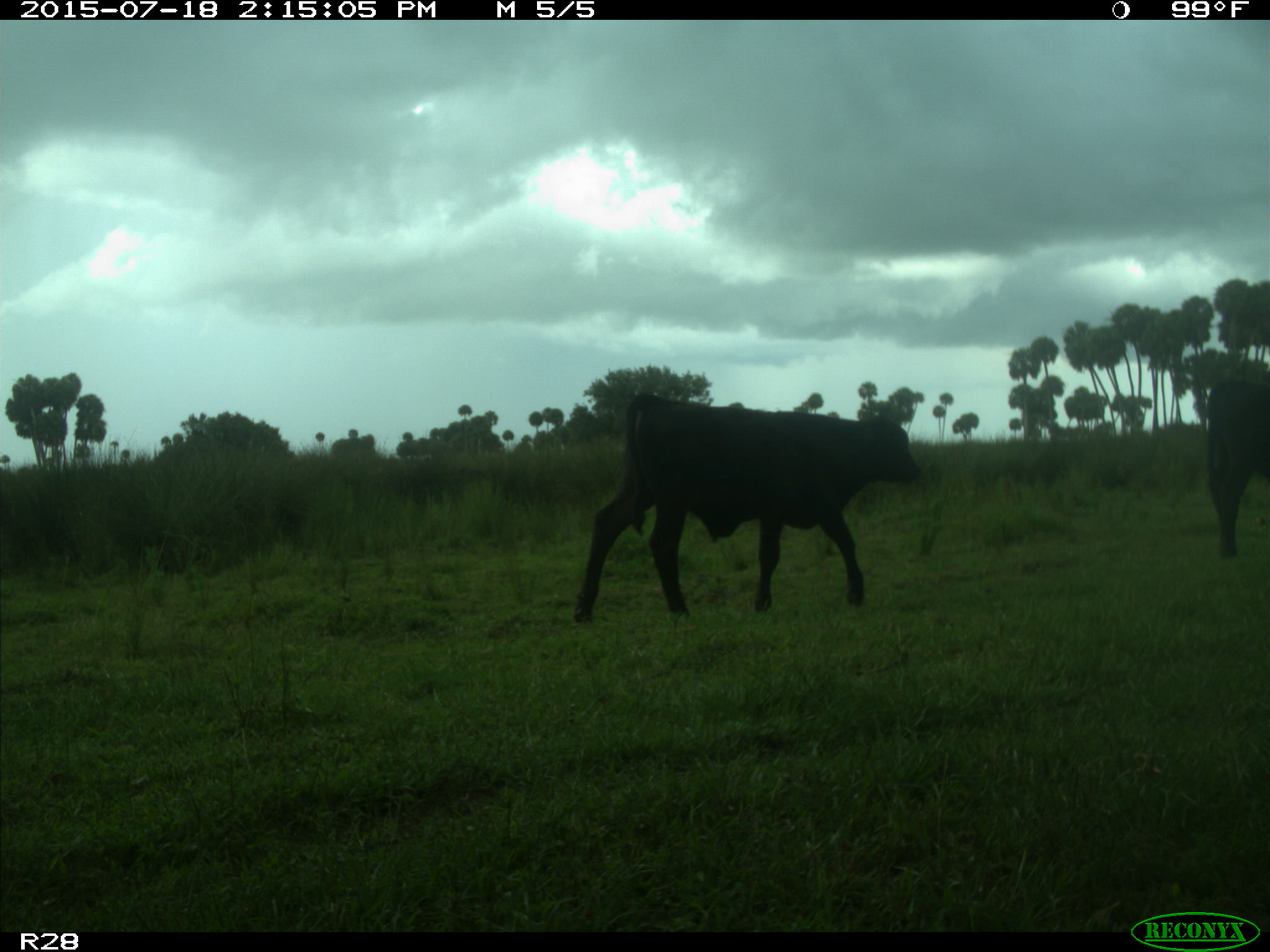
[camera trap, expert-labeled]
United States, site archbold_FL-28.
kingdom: Animalia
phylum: Chordata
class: Mammalia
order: Artiodactyla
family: Bovidae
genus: Bos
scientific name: Bos taurus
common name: domestic cow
Bos taurus (domestic cow).